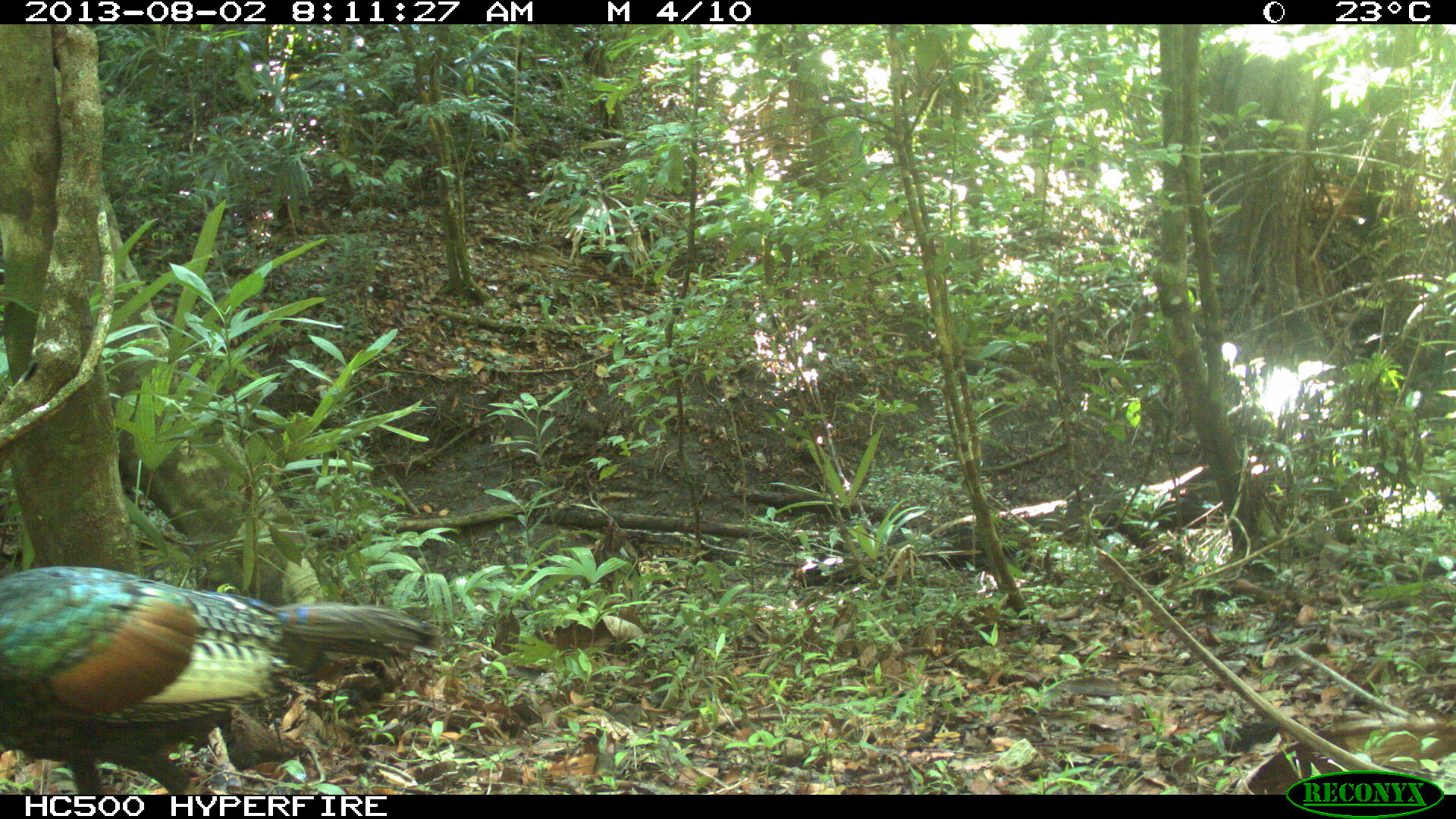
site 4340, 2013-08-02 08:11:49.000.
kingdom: Animalia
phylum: Chordata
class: Aves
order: Galliformes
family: Phasianidae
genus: Meleagris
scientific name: Meleagris ocellata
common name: ocellated turkey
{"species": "Meleagris ocellata (ocellated turkey)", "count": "1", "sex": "male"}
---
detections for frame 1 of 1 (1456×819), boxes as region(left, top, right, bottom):
meleagris ocellata: region(0, 565, 444, 794)